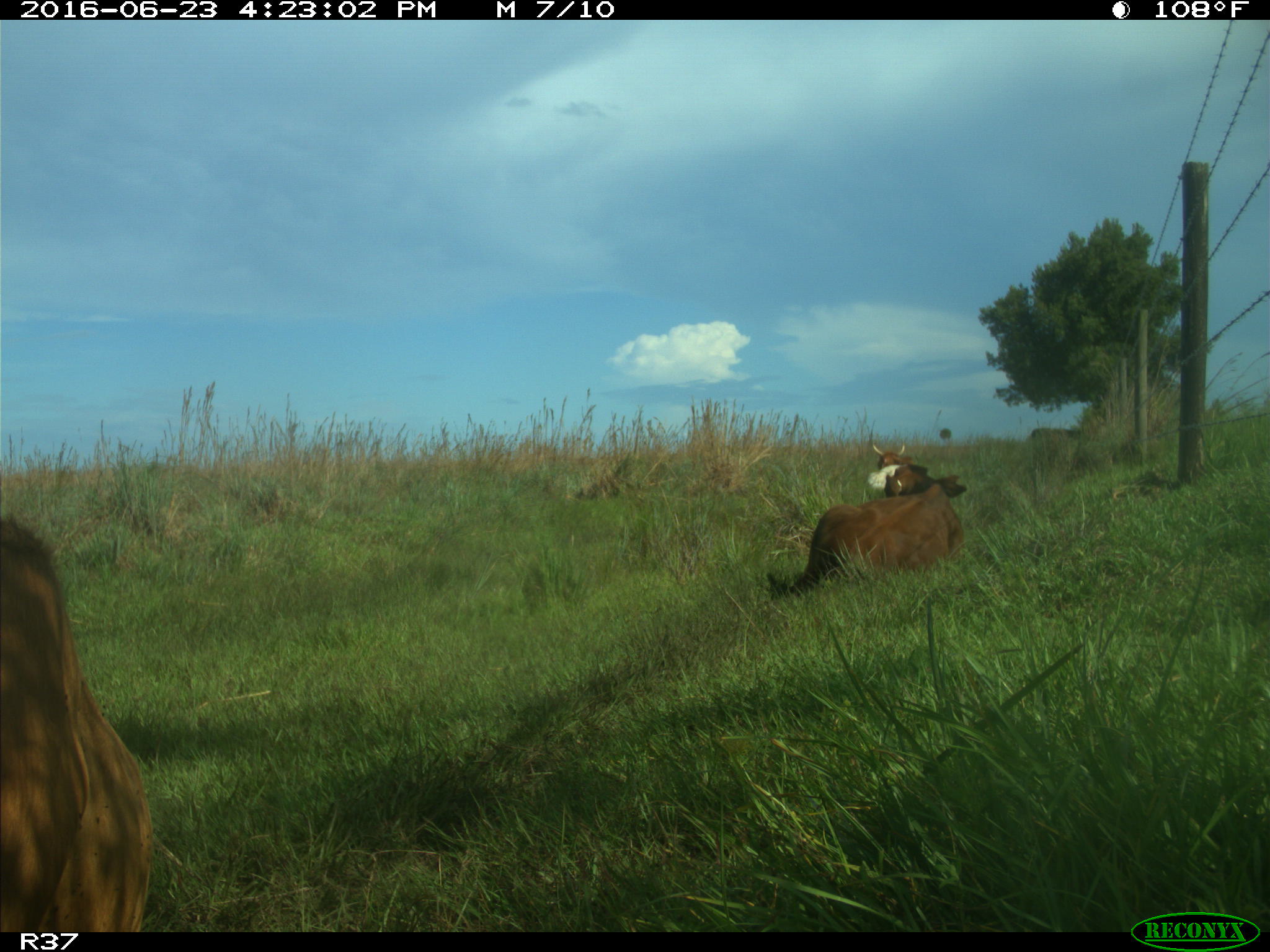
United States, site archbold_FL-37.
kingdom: Animalia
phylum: Chordata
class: Mammalia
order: Artiodactyla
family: Bovidae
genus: Bos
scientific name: Bos taurus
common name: domestic cow